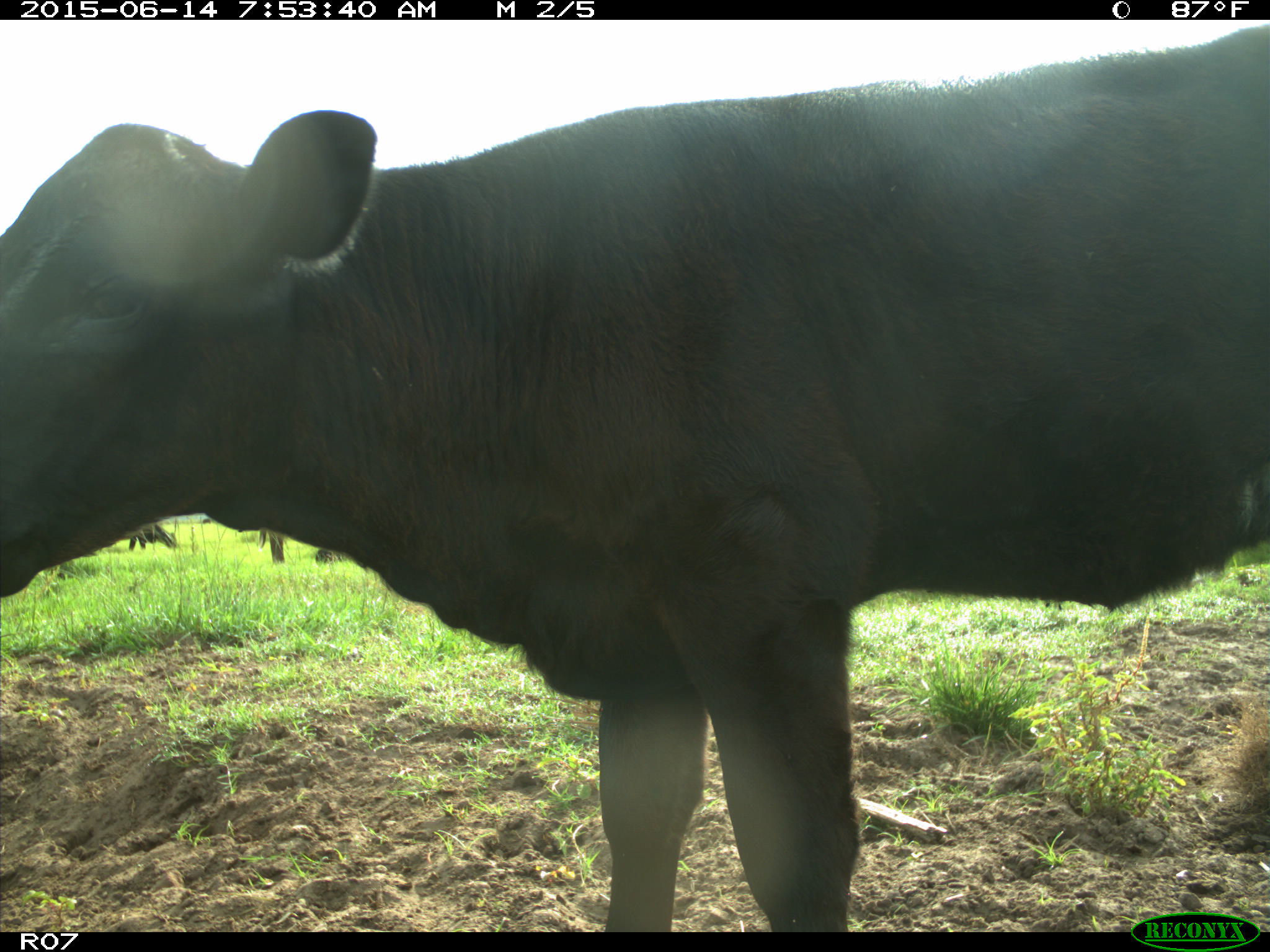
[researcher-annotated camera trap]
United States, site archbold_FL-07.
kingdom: Animalia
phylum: Chordata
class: Mammalia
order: Artiodactyla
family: Bovidae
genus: Bos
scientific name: Bos taurus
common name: domestic cow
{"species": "Bos taurus (domestic cow)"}